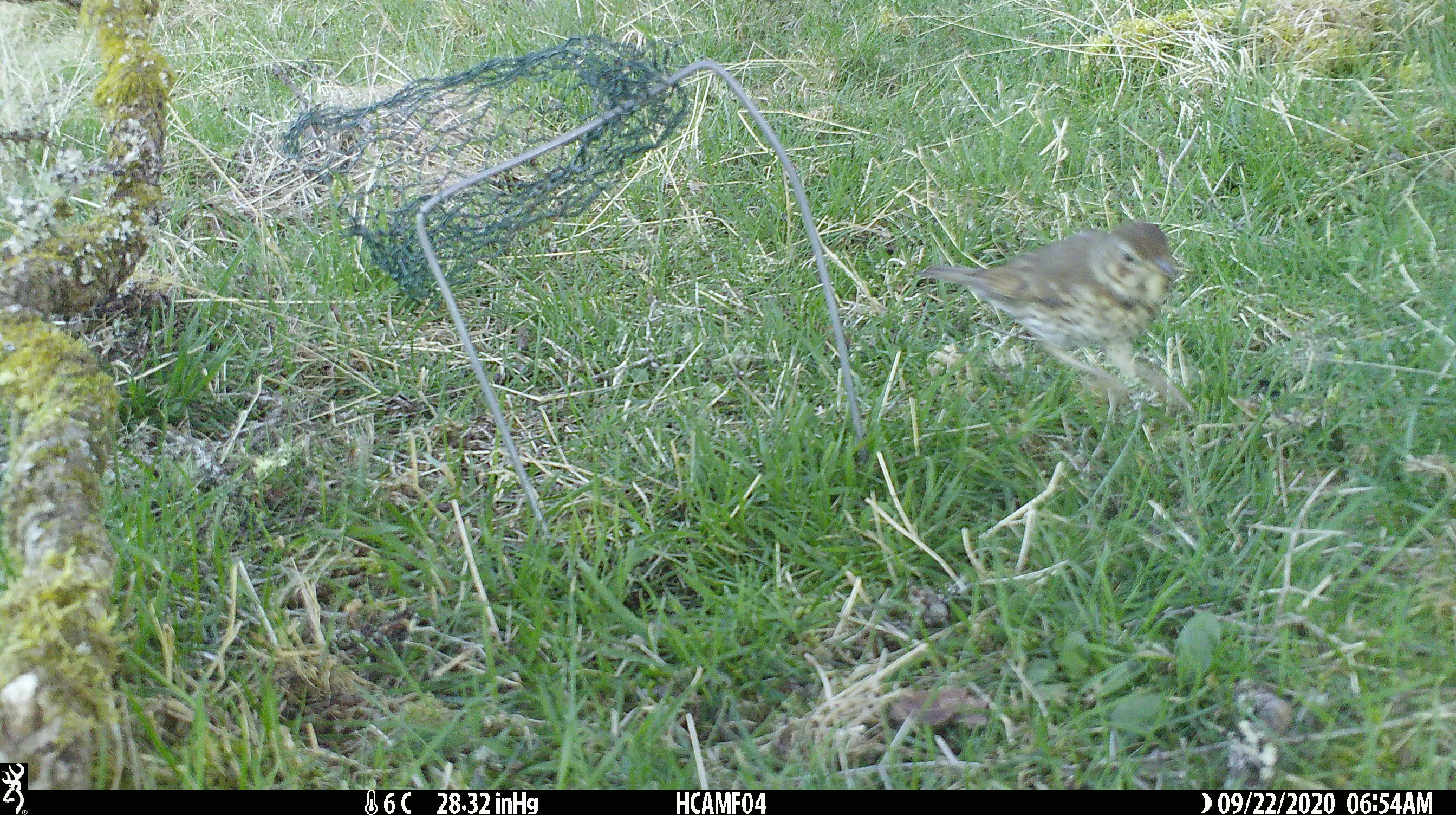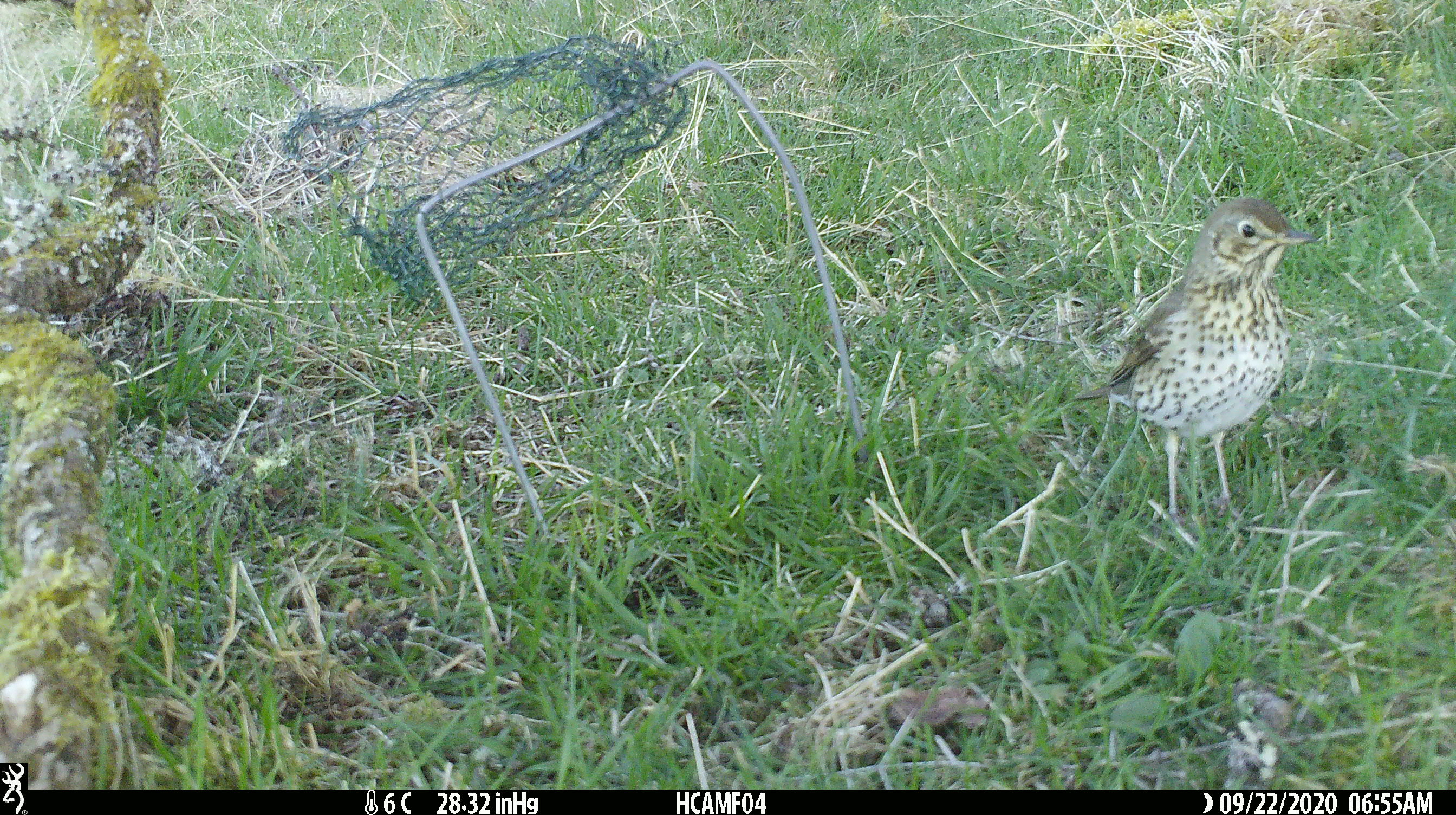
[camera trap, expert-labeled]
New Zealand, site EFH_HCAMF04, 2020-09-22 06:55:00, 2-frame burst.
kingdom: Animalia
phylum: Chordata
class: Aves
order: Passeriformes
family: Turdidae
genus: Turdus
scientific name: Turdus philomelos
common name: song thrush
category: thrush